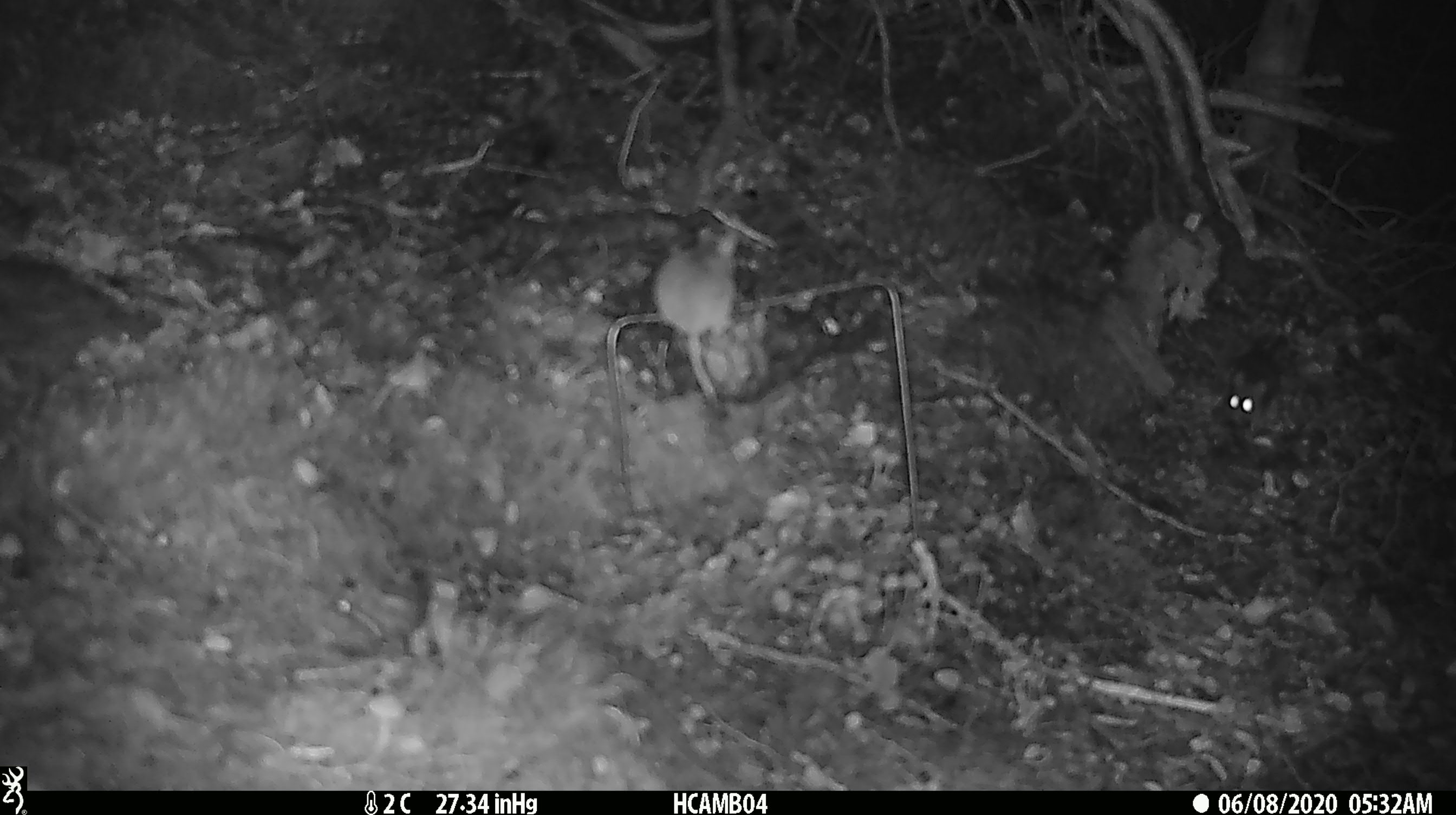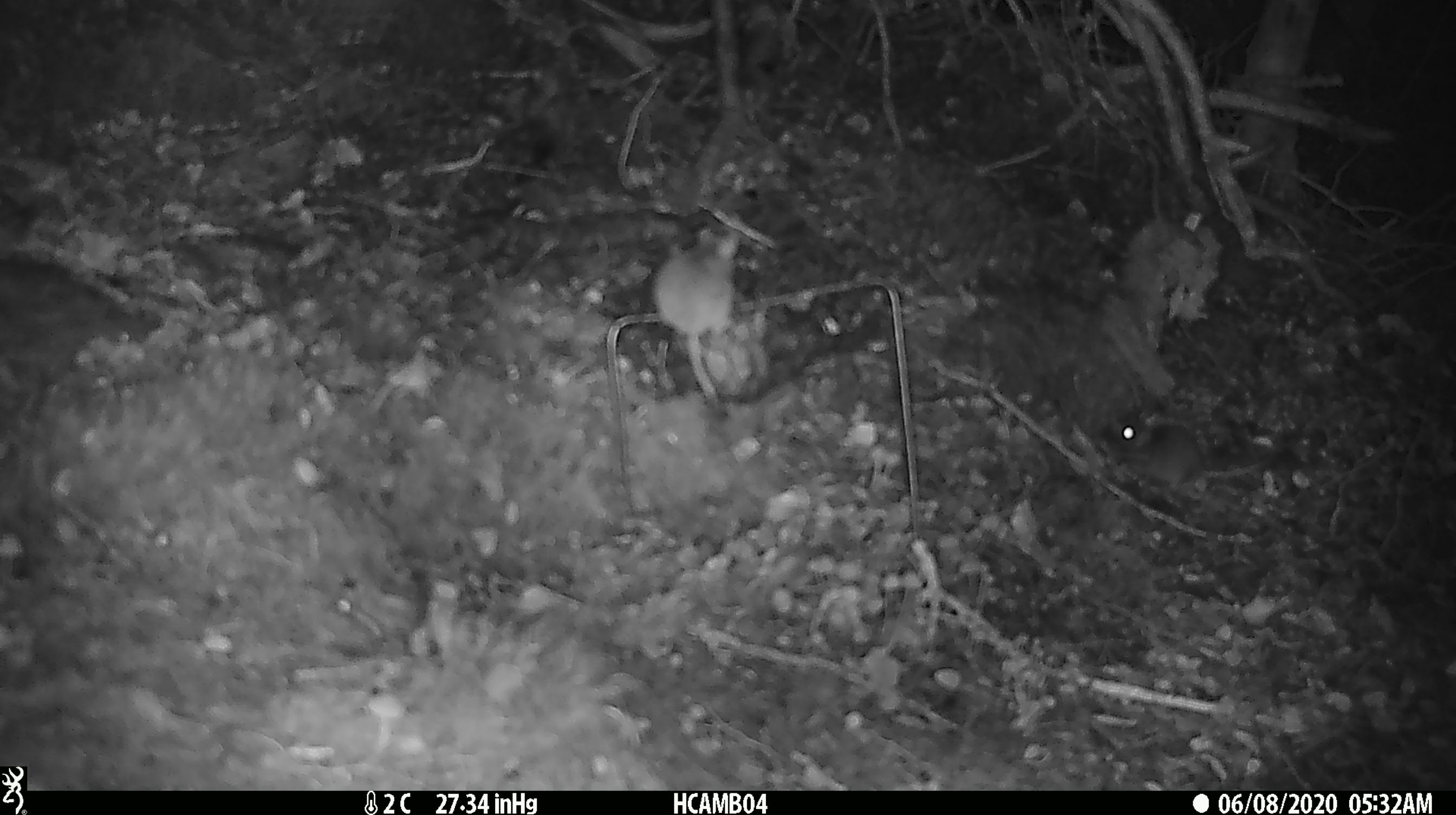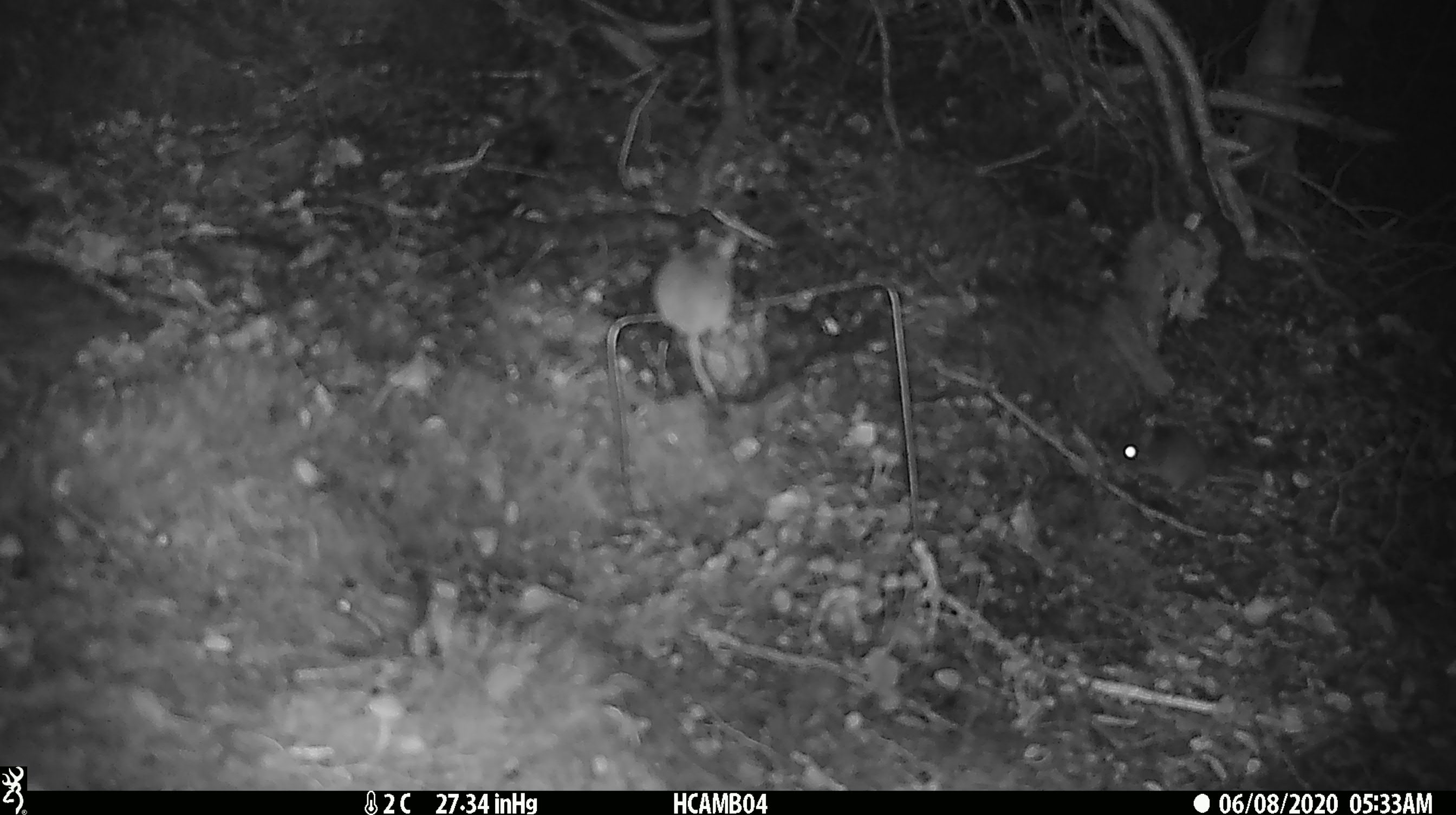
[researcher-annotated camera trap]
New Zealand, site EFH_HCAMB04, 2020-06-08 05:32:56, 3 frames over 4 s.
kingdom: Animalia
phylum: Chordata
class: Mammalia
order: Rodentia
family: Muridae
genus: Mus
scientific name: Mus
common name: mouse